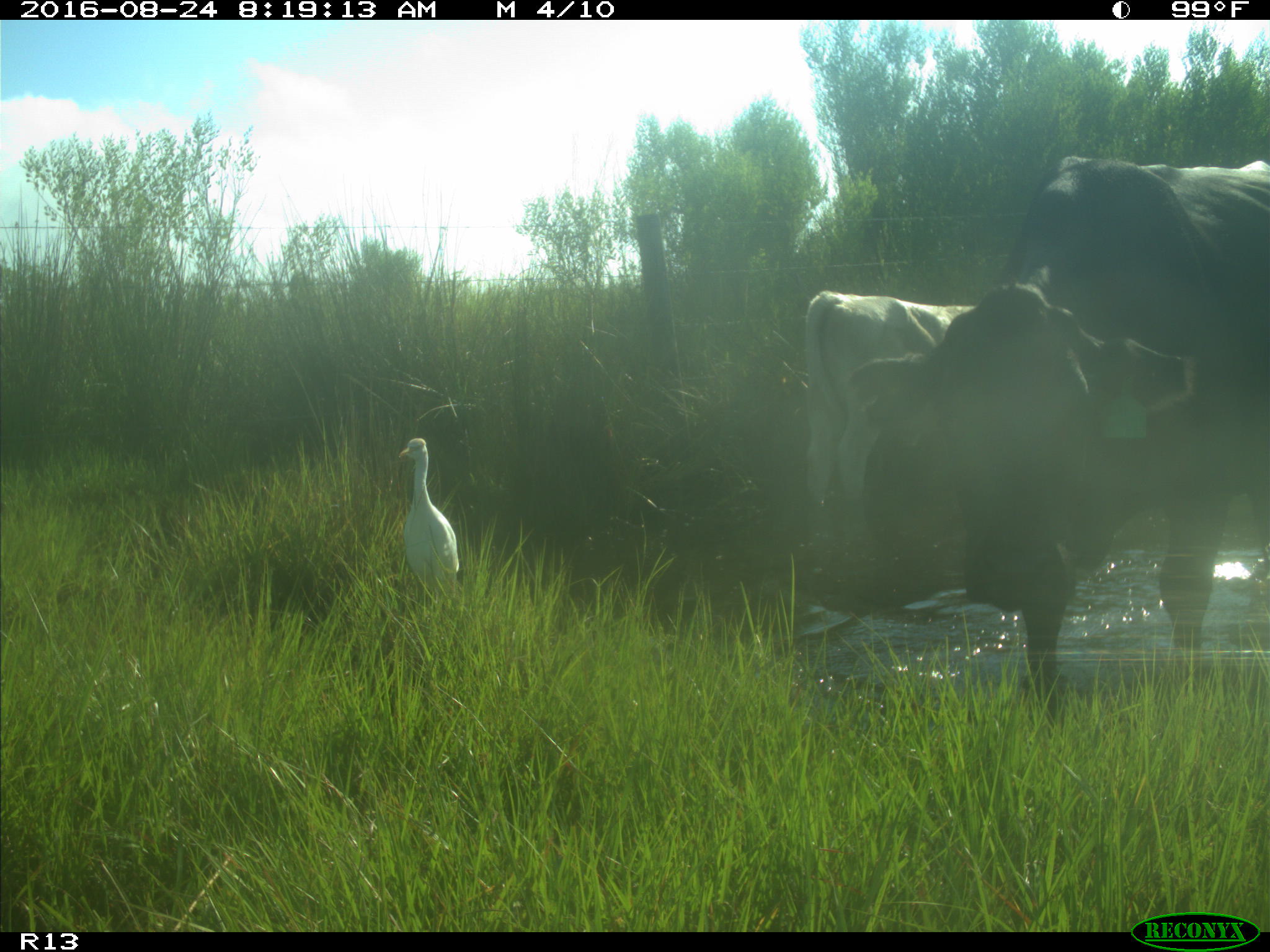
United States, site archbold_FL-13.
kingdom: Animalia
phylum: Chordata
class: Mammalia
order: Artiodactyla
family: Bovidae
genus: Bos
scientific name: Bos taurus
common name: domestic cow